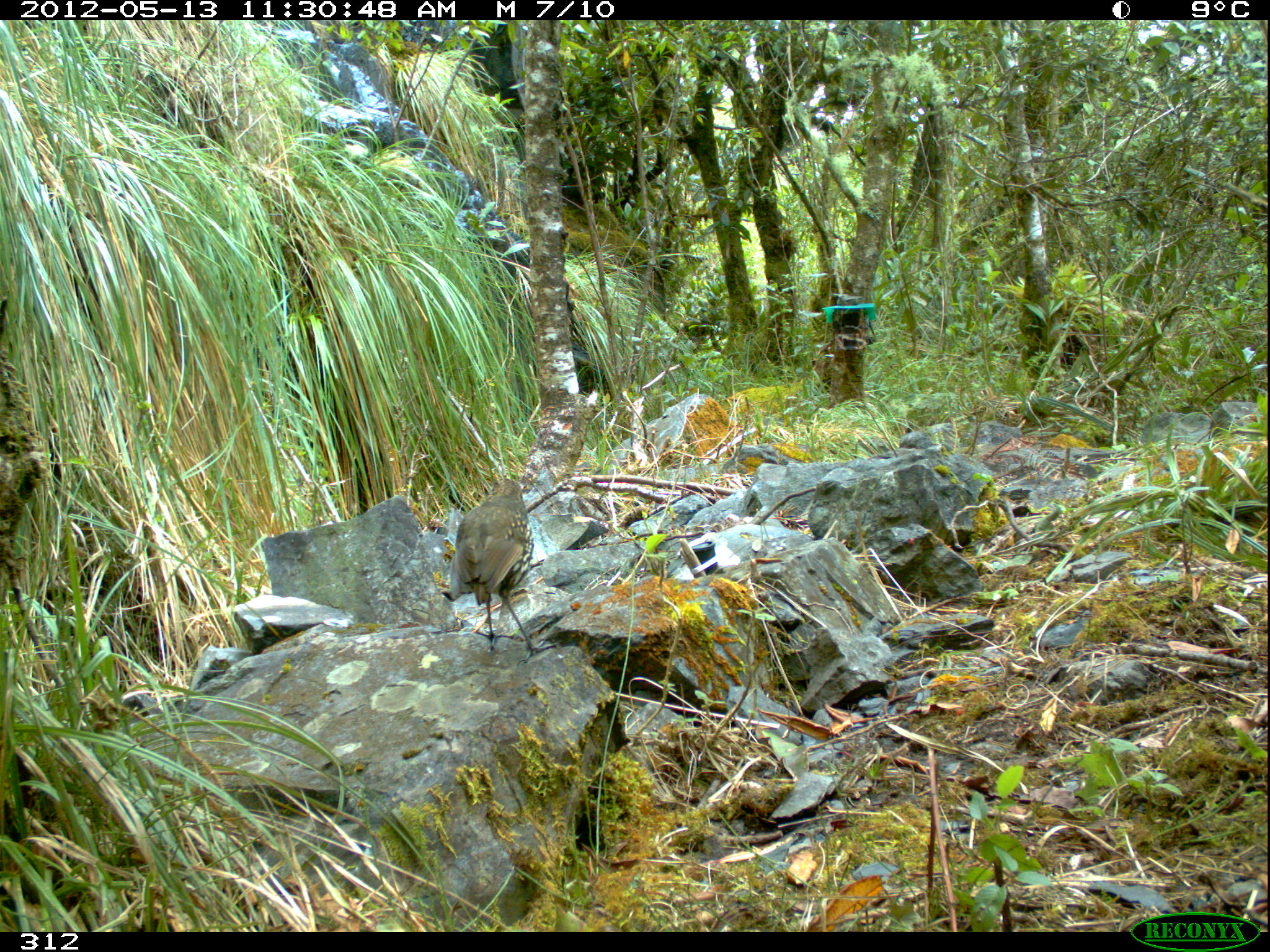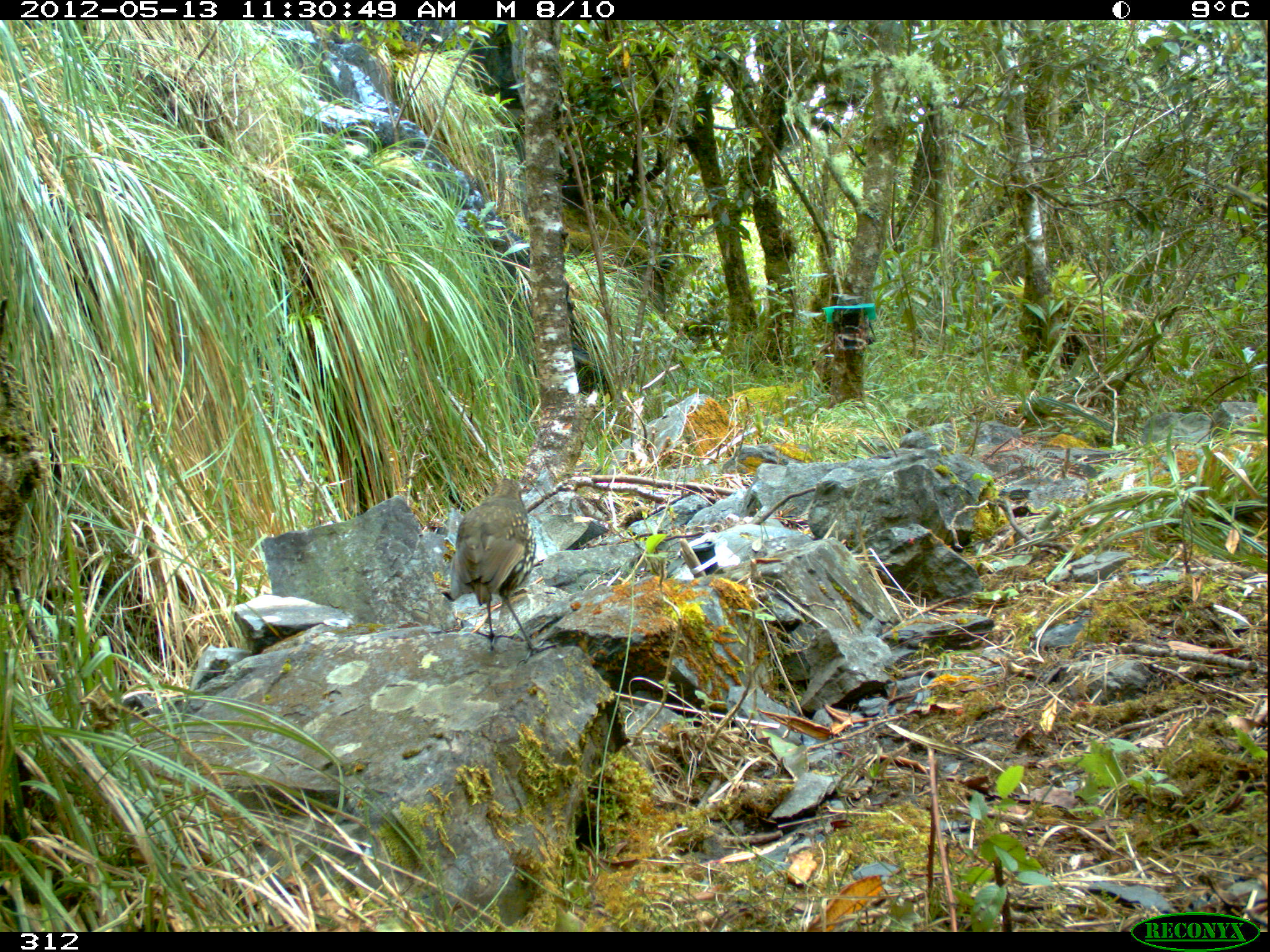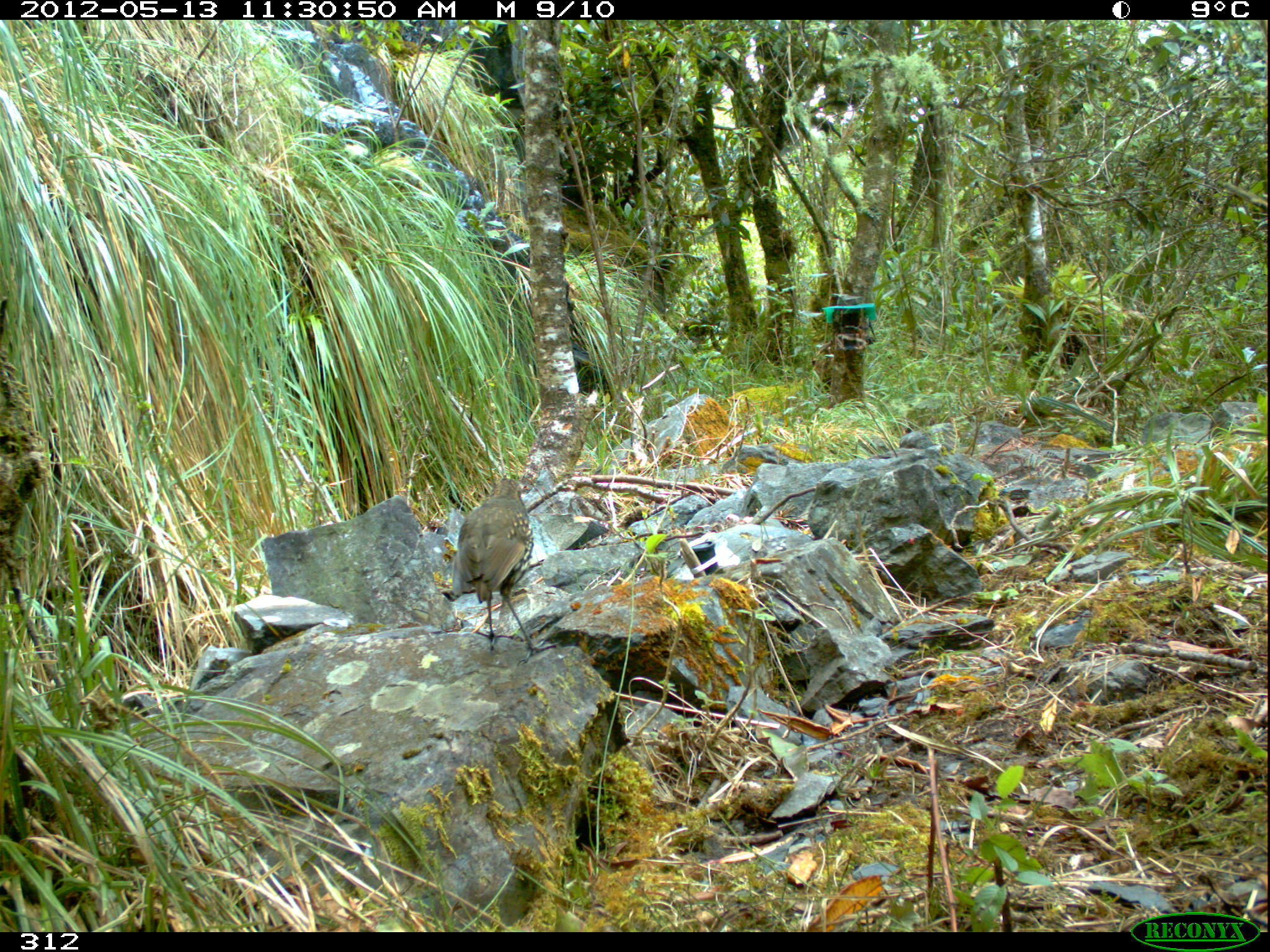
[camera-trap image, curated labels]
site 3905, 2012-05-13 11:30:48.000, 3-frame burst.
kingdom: Animalia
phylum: Chordata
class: Aves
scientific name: Aves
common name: bird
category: unknown bird